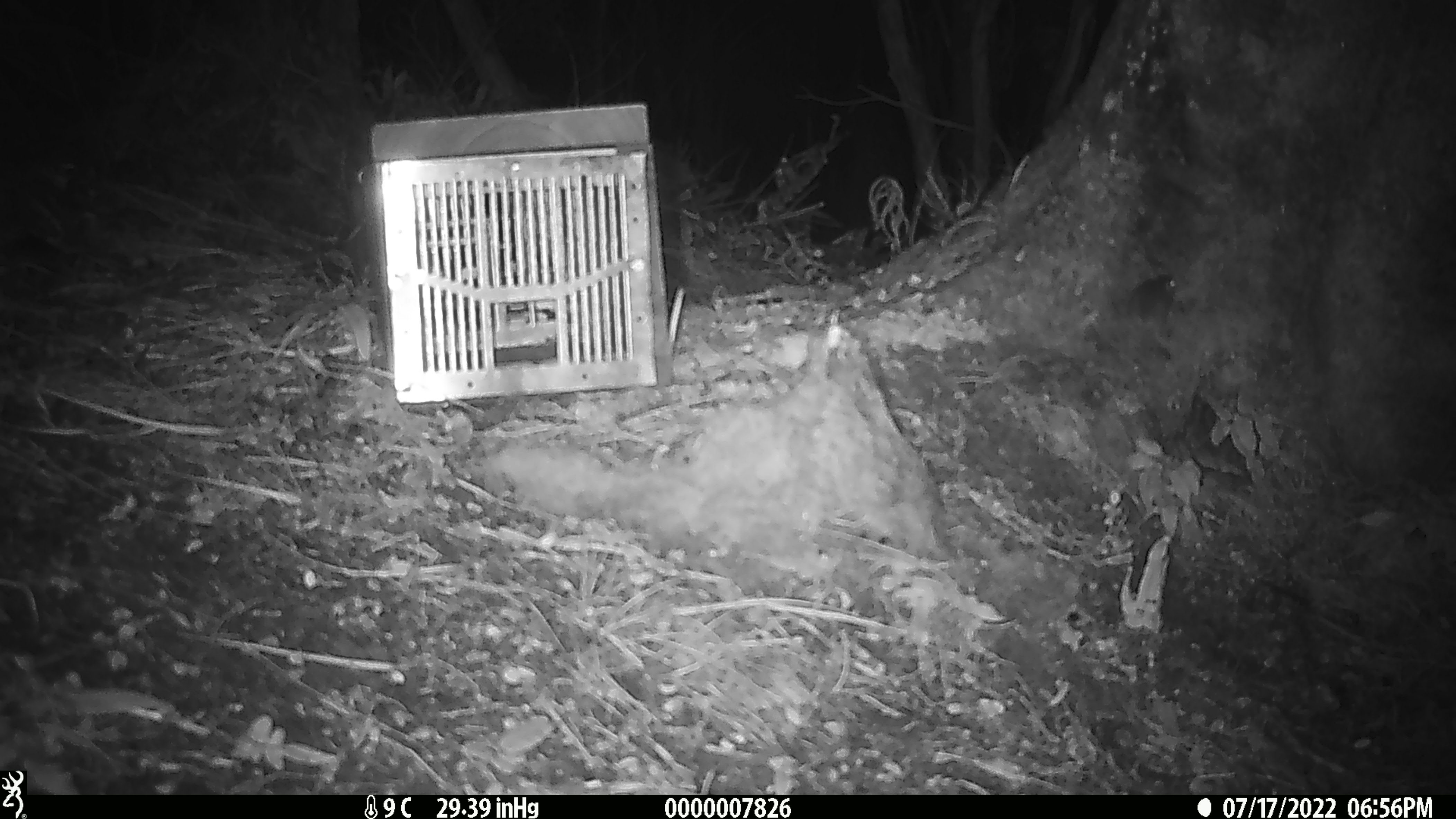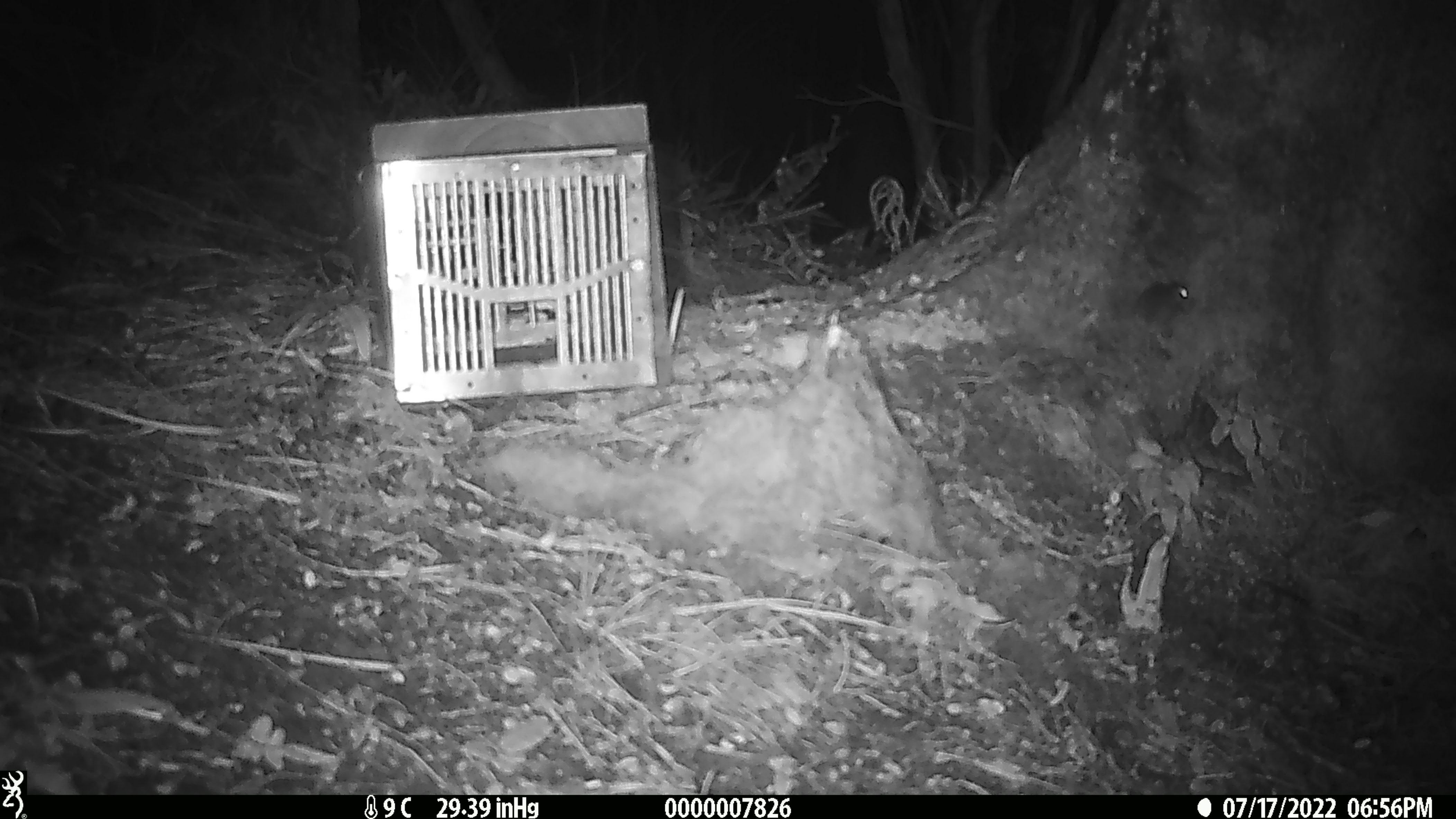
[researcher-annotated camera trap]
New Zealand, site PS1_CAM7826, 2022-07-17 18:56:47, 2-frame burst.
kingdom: Animalia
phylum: Chordata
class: Mammalia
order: Rodentia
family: Muridae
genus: Mus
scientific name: Mus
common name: mouse